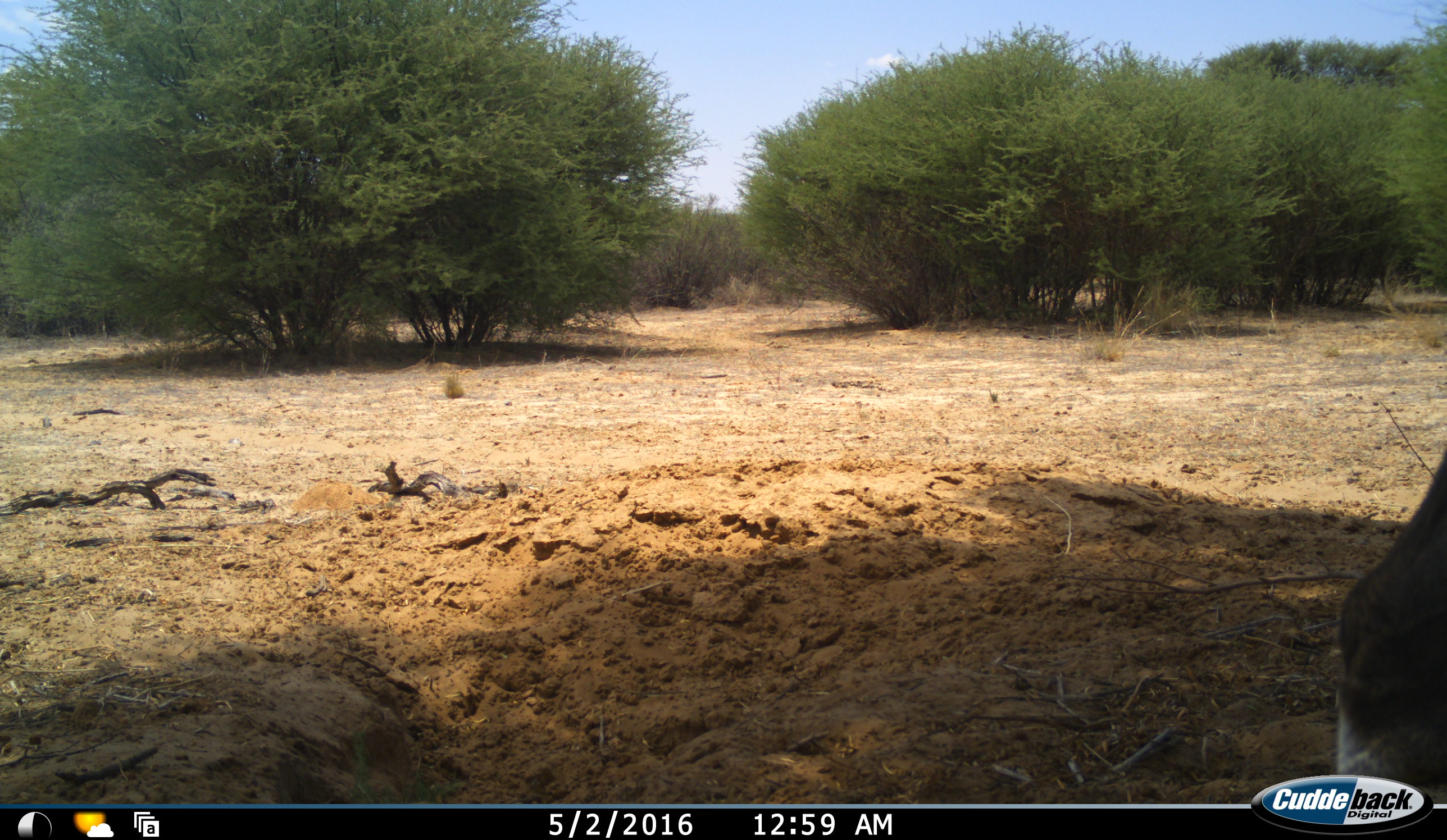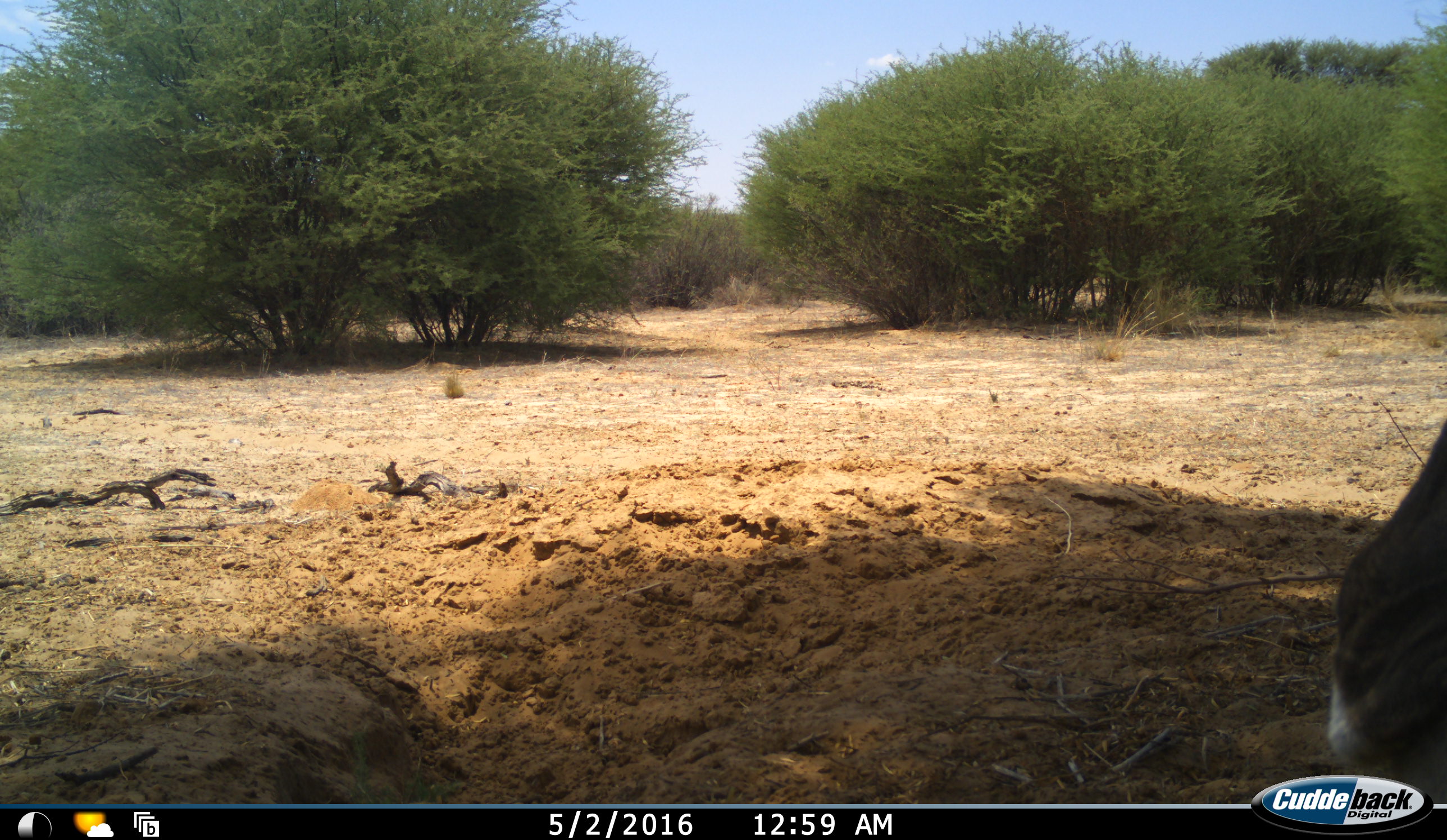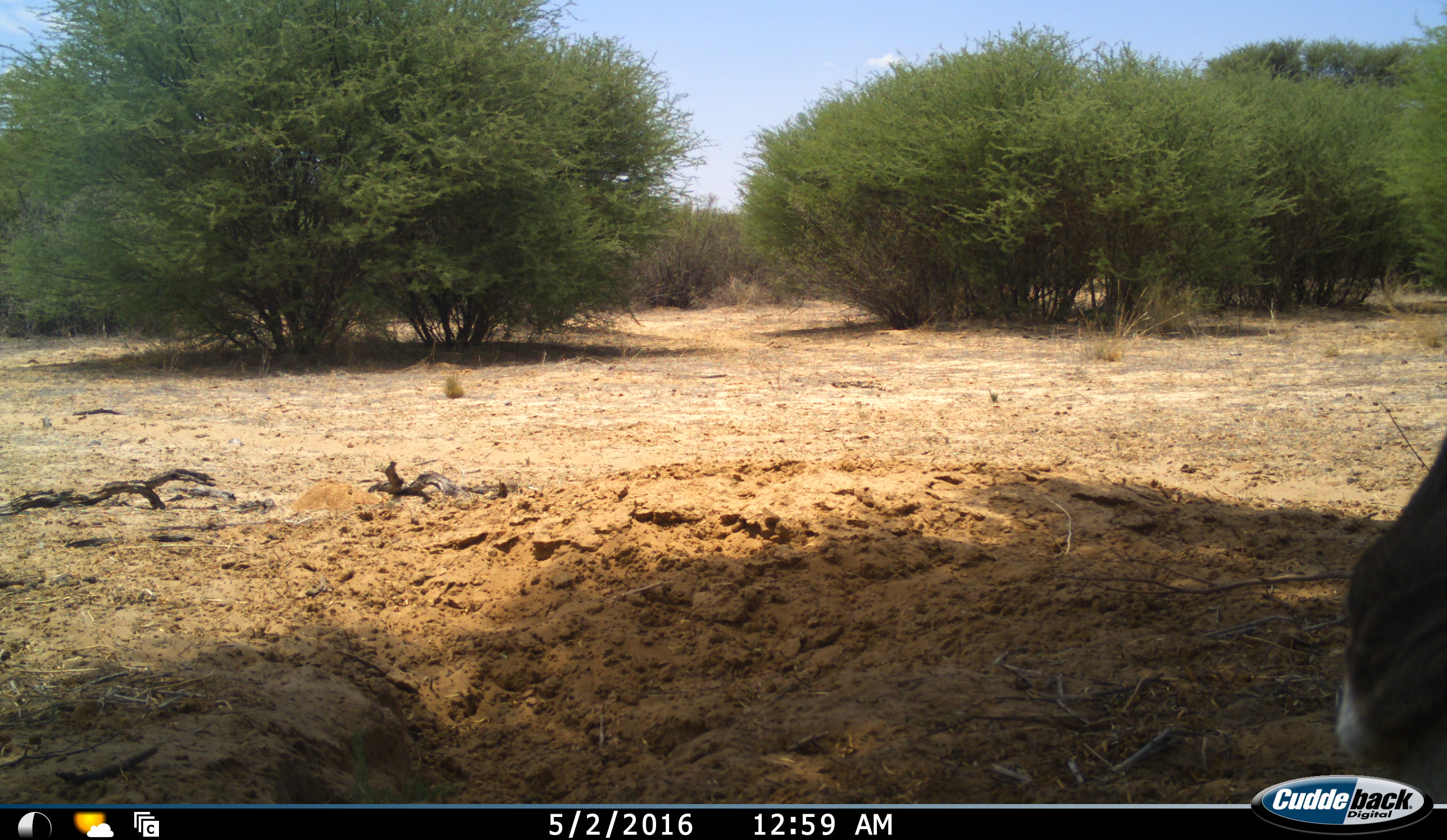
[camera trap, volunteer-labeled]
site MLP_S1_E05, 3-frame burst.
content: unidentified animal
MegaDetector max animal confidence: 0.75